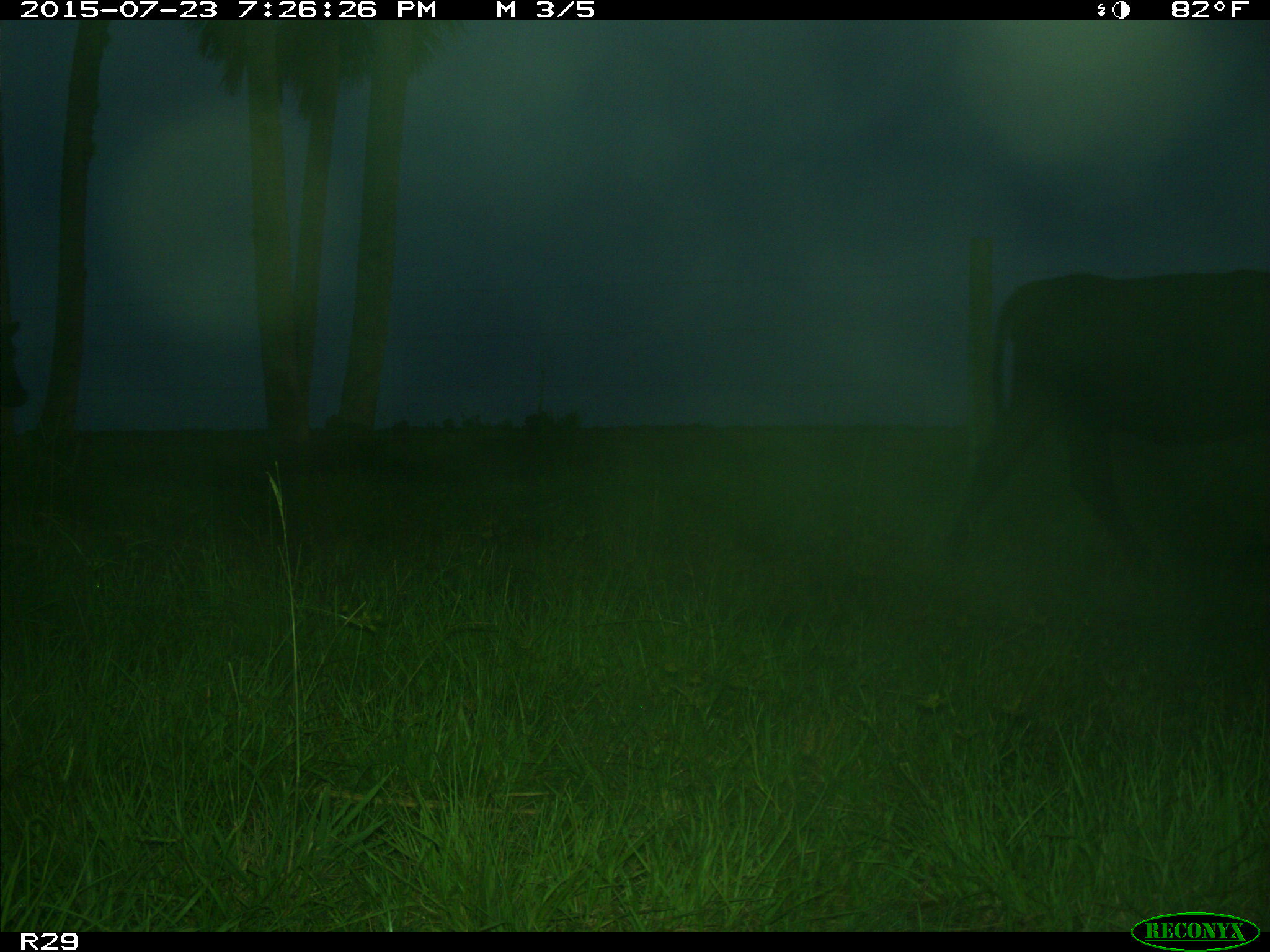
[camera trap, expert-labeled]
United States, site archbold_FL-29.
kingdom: Animalia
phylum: Chordata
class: Mammalia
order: Artiodactyla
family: Bovidae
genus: Bos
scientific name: Bos taurus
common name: domestic cow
Bos taurus (domestic cow).